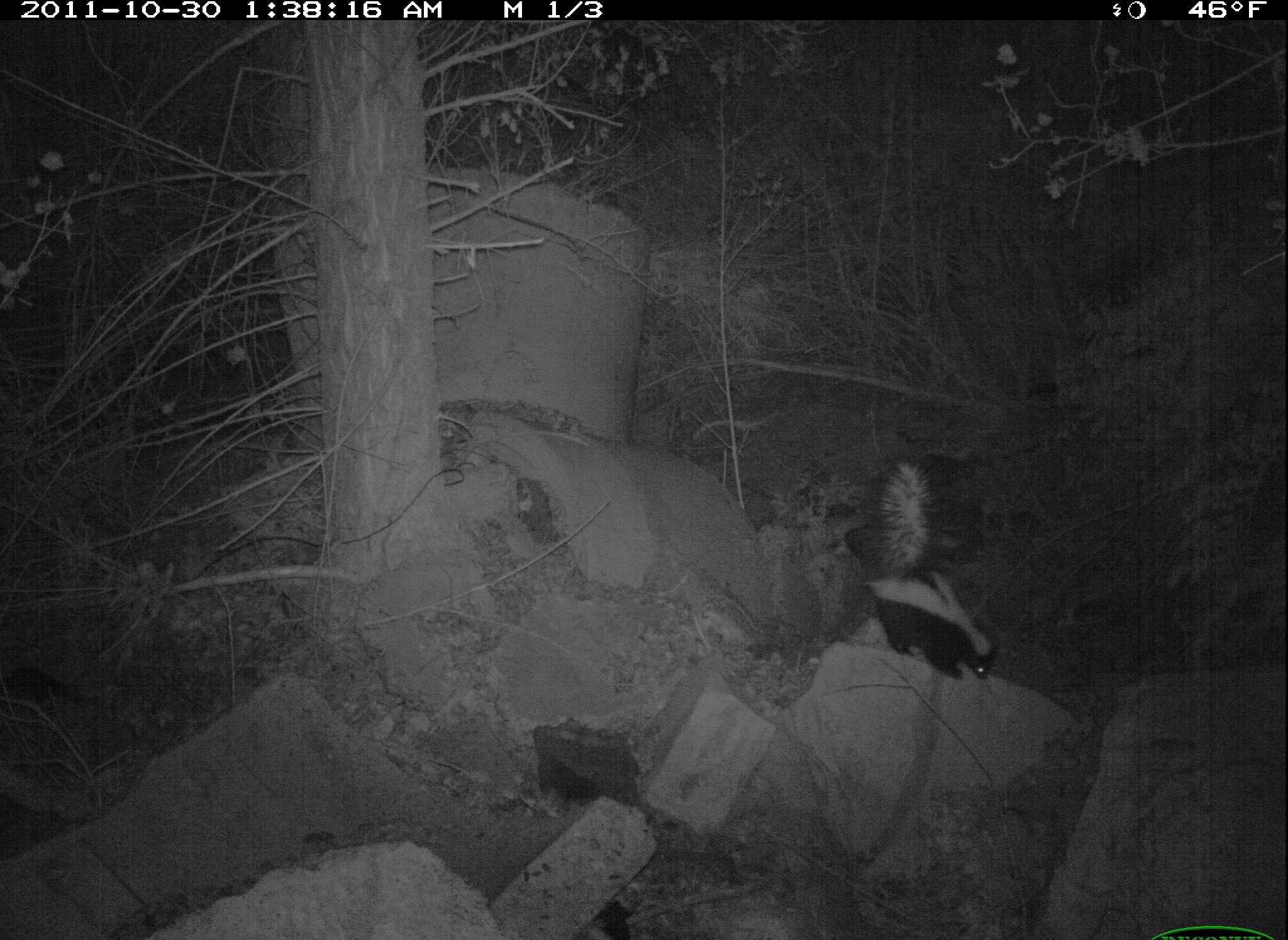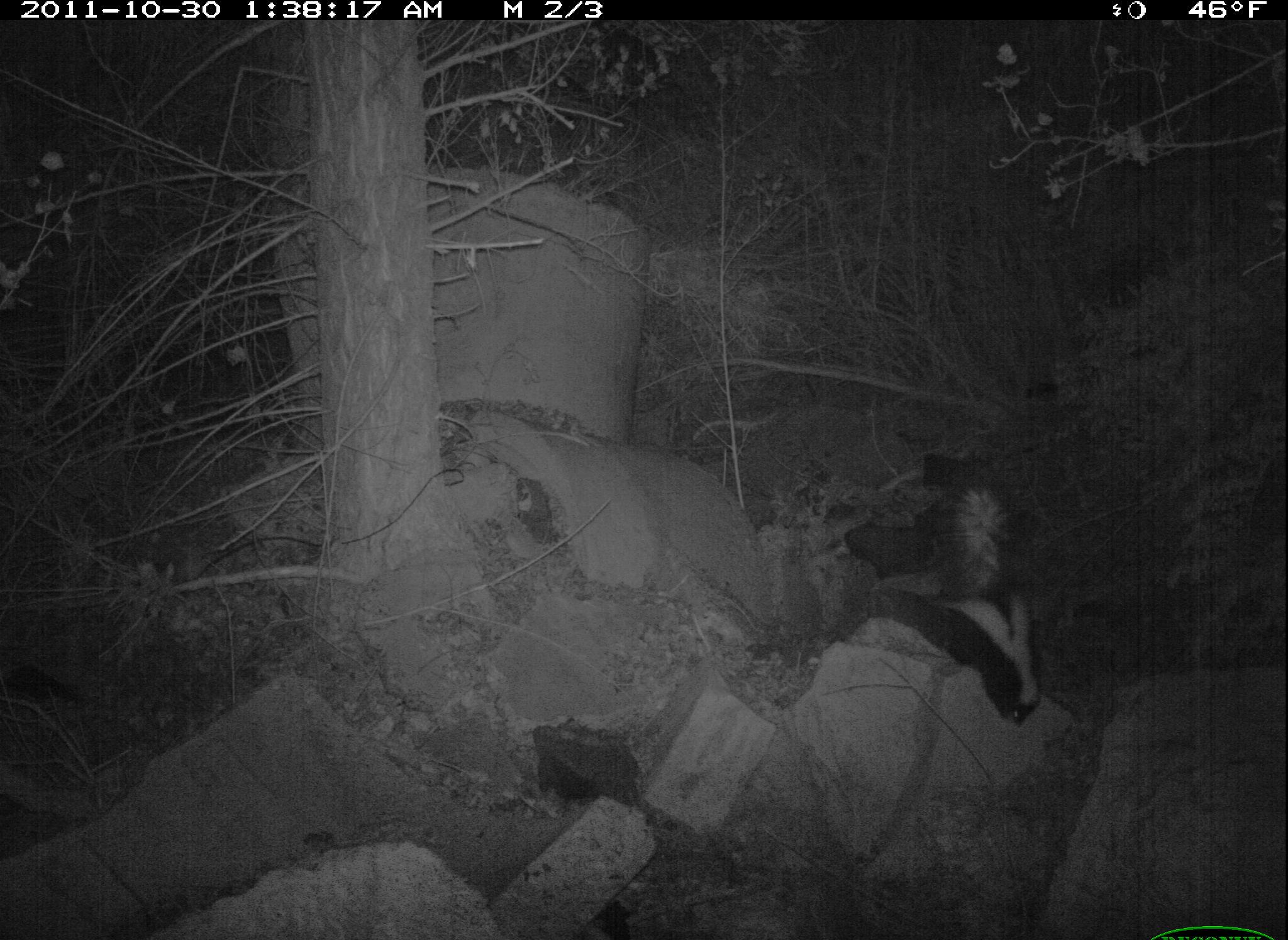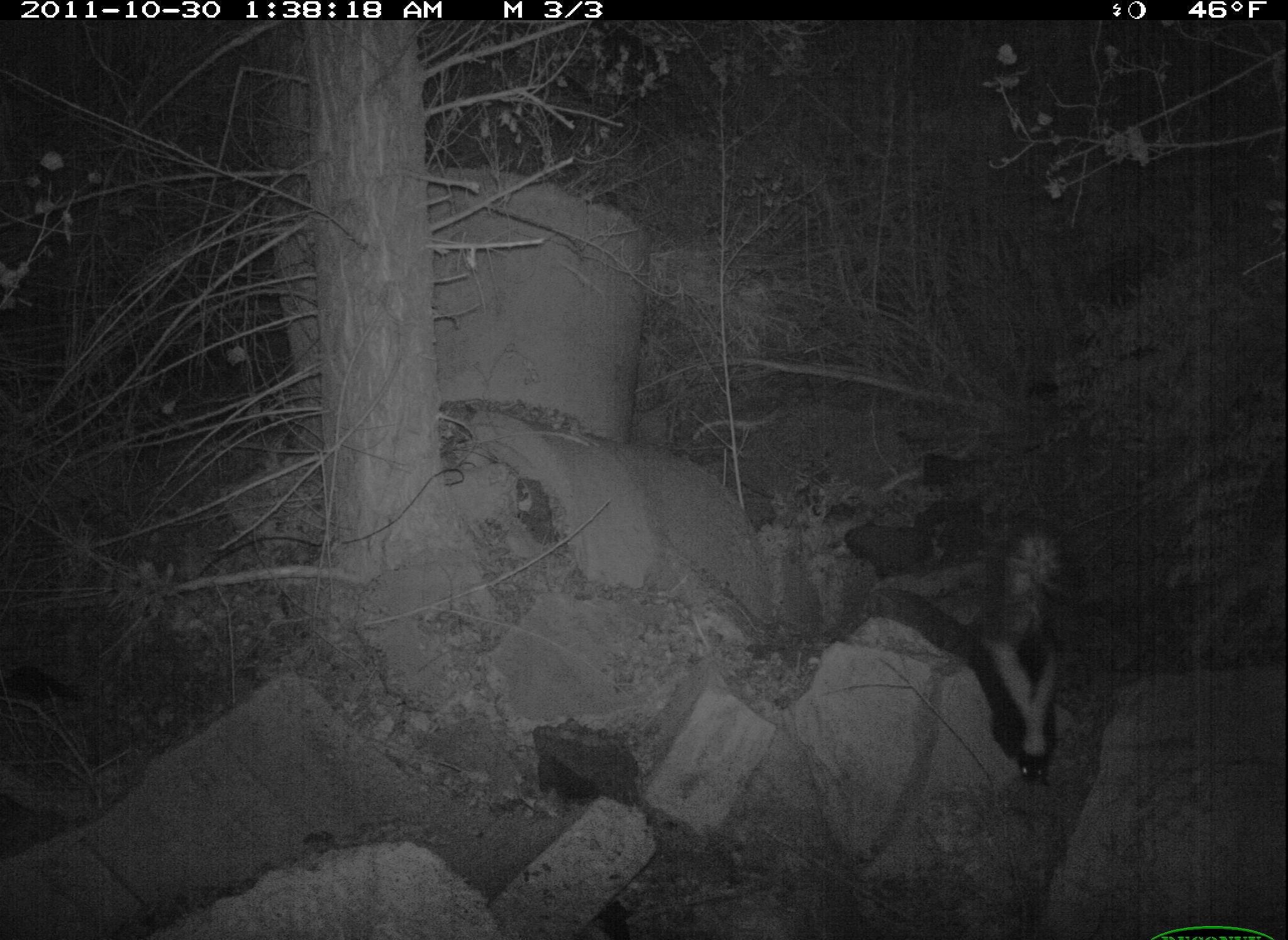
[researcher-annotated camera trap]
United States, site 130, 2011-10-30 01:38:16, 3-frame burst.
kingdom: Animalia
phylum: Chordata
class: Mammalia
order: Carnivora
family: Mephitidae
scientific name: Mephitidae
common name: skunk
Skunk (Mephitidae).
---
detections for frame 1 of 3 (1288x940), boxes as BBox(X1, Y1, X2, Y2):
skunk: BBox(861, 459, 1018, 686)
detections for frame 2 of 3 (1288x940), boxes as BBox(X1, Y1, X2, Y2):
skunk: BBox(910, 469, 1053, 739)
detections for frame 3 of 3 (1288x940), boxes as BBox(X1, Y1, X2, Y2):
skunk: BBox(950, 520, 1080, 780)